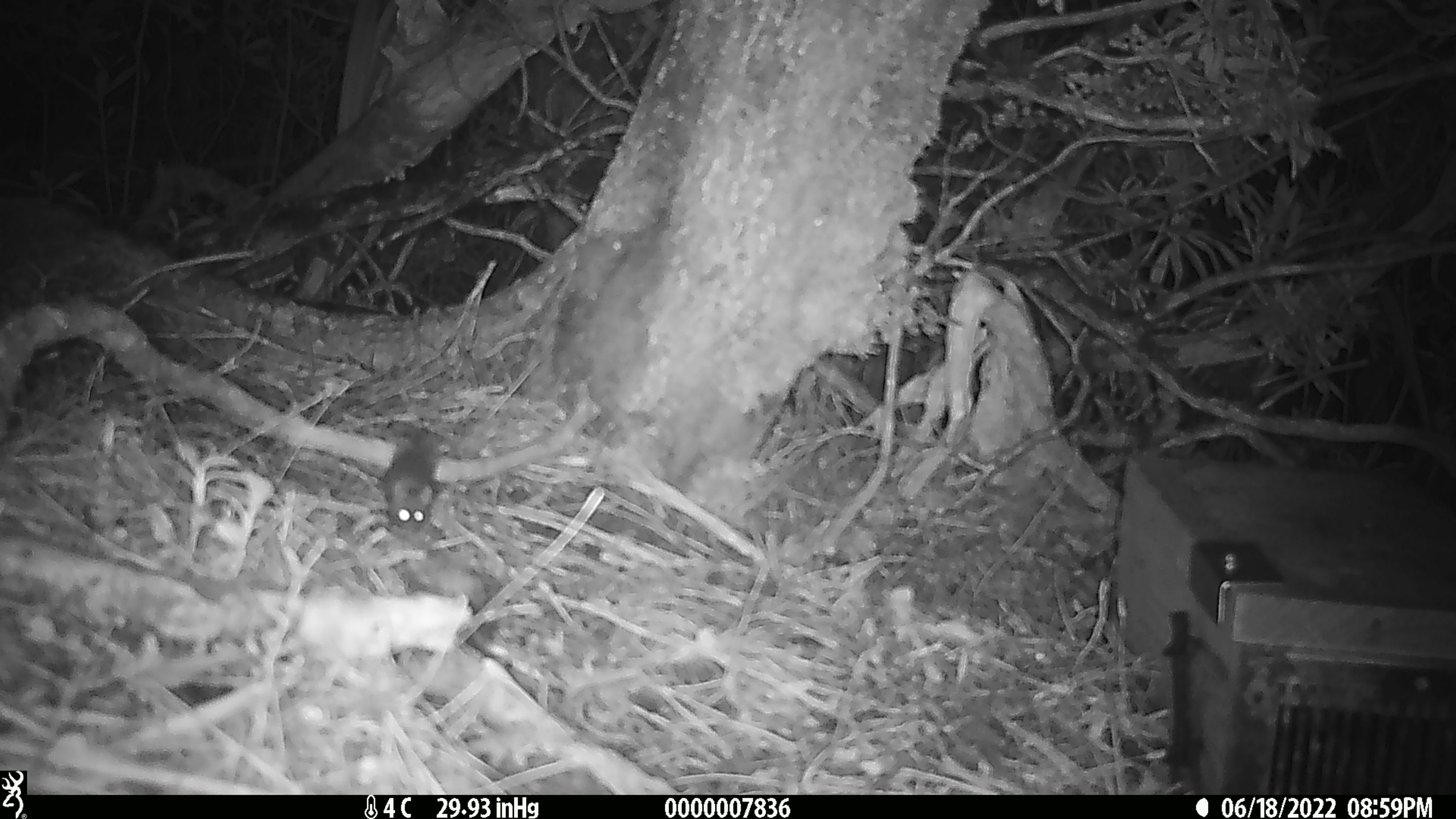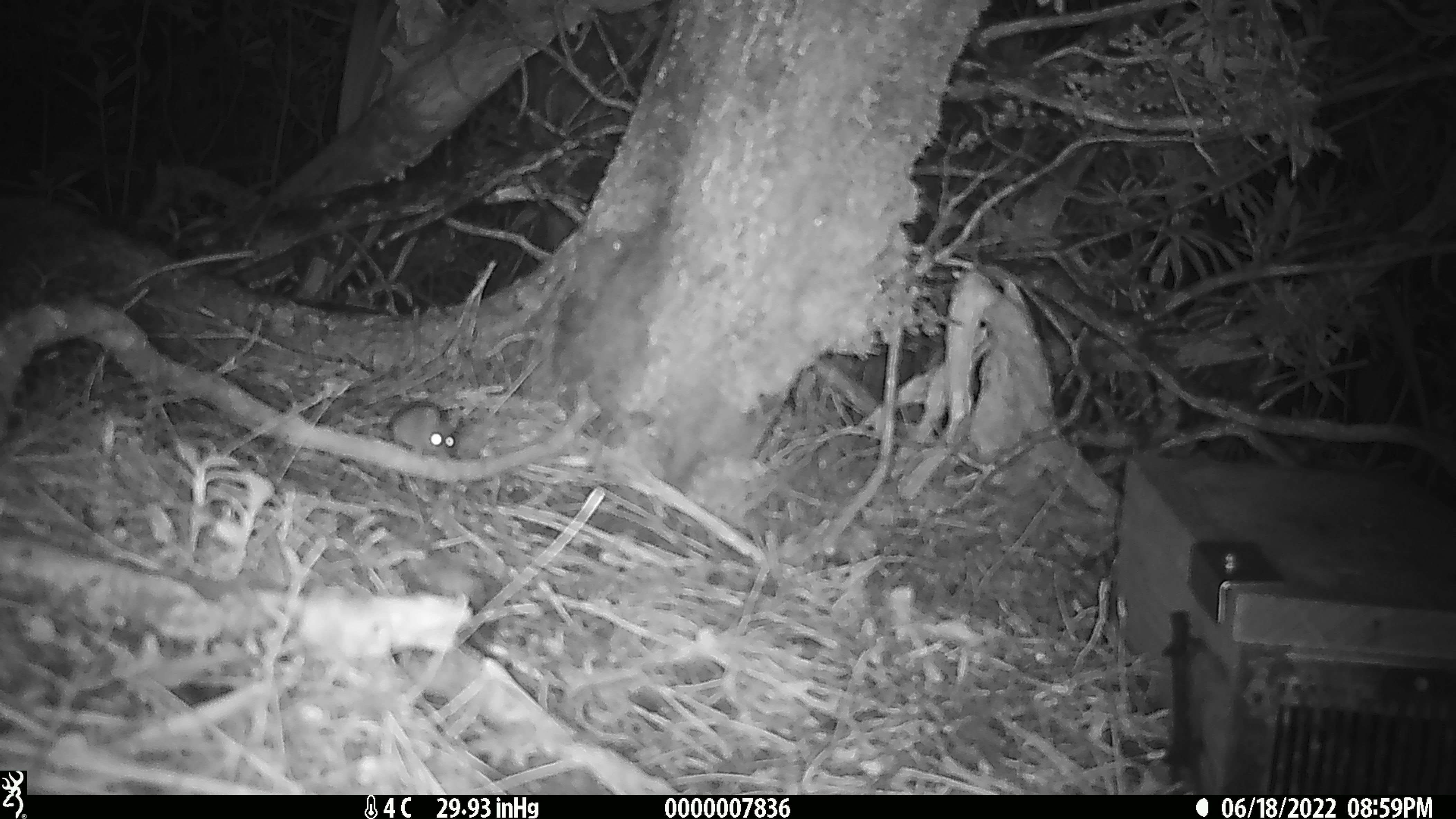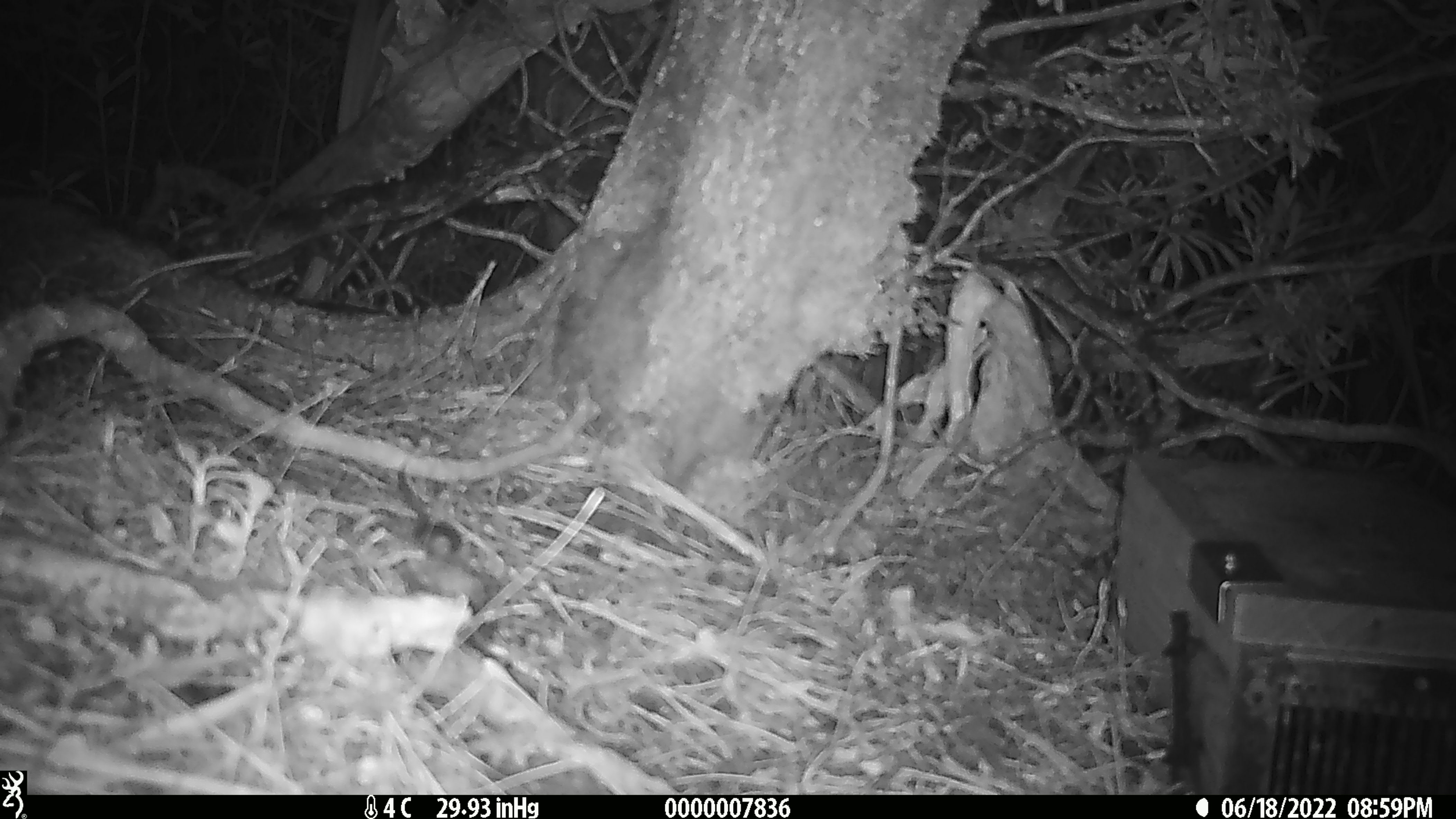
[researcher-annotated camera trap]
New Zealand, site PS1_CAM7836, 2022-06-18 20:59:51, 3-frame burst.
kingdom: Animalia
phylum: Chordata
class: Mammalia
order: Rodentia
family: Muridae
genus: Mus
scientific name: Mus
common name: mouse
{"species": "mouse (Mus)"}